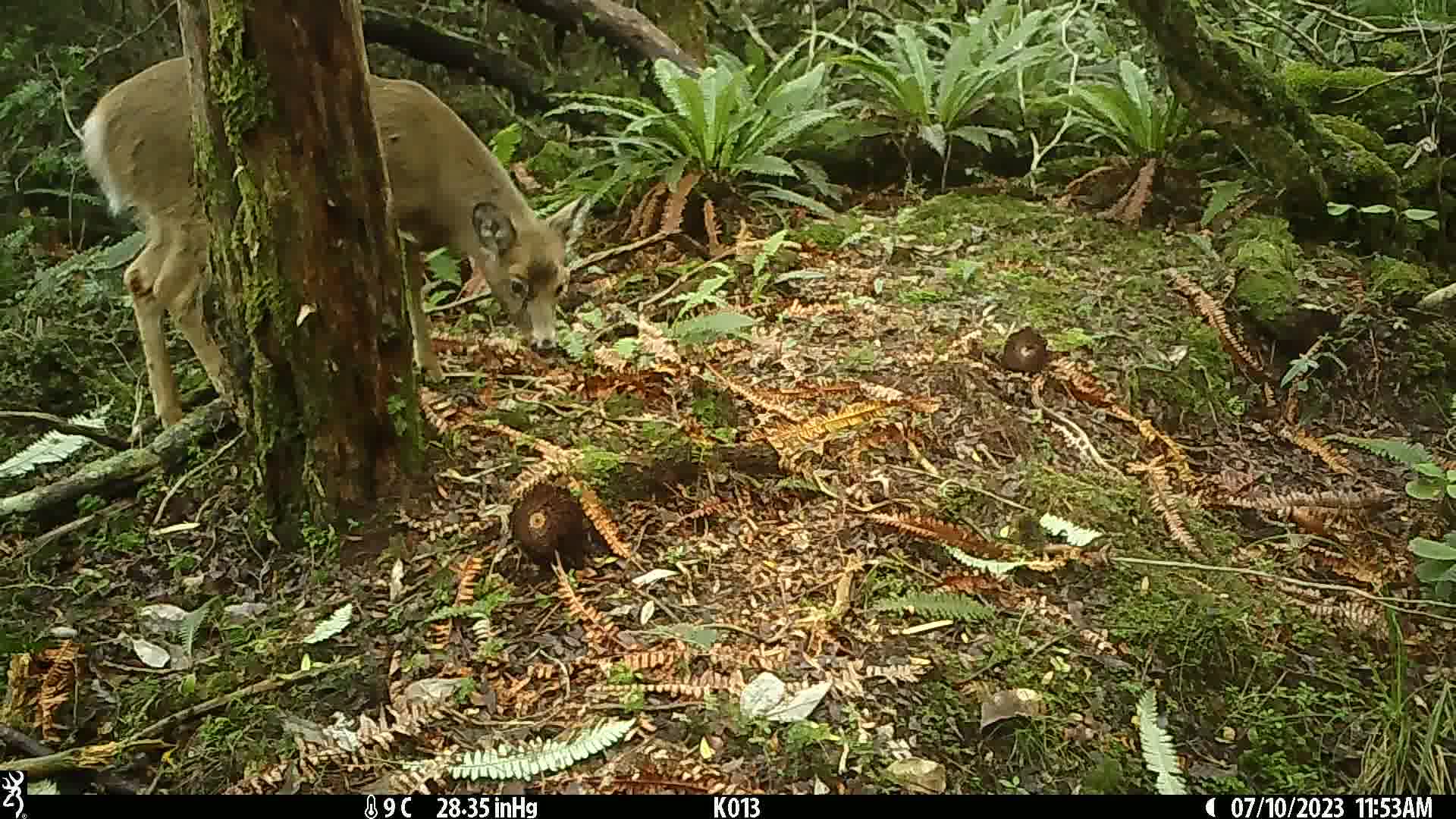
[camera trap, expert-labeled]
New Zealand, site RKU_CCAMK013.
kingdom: Animalia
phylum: Chordata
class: Mammalia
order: Artiodactyla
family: Cervidae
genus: Odocoileus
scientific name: Odocoileus virginianus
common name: white-tailed deer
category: white tailed deer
White tailed deer (white-tailed deer) (Odocoileus virginianus).